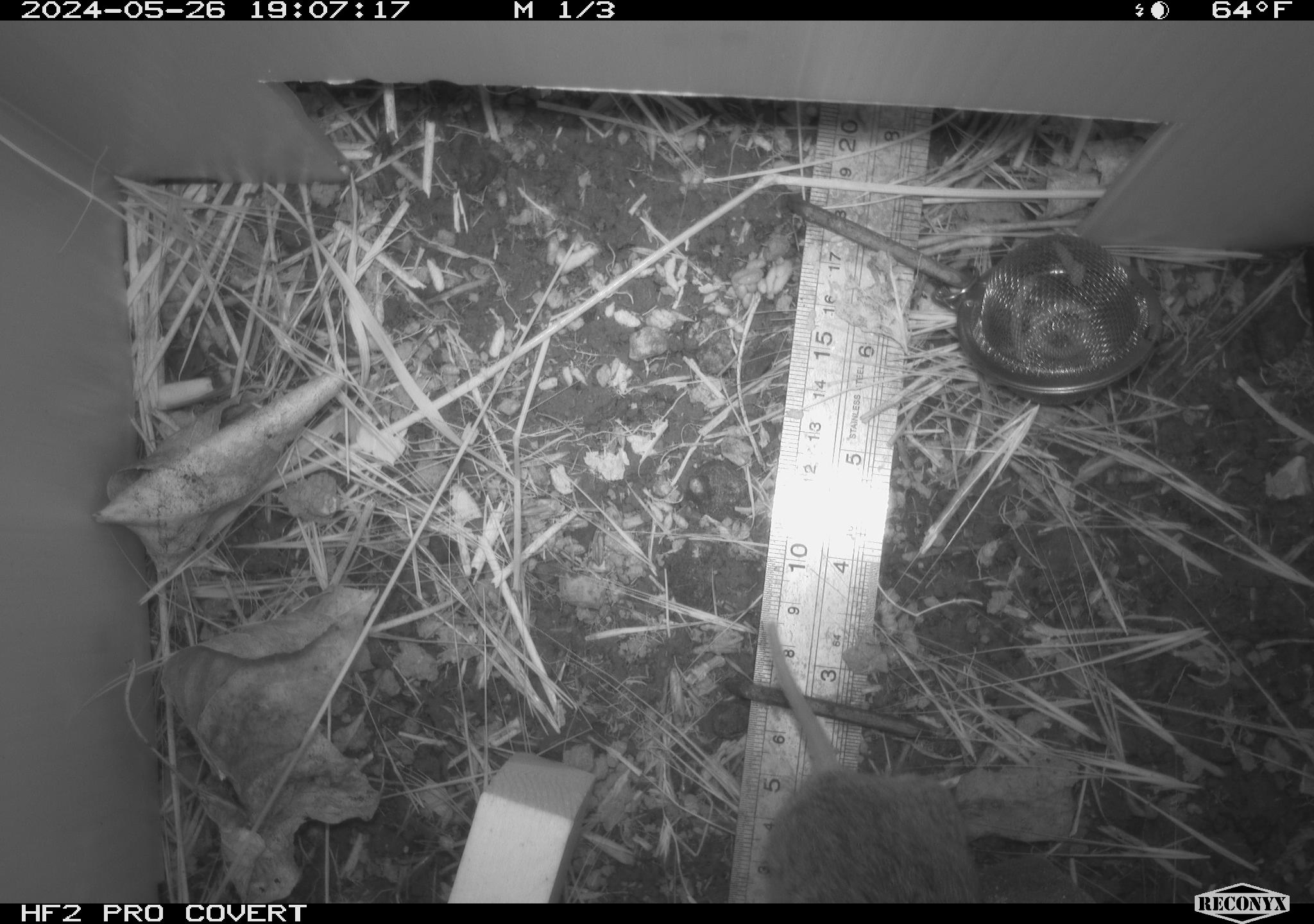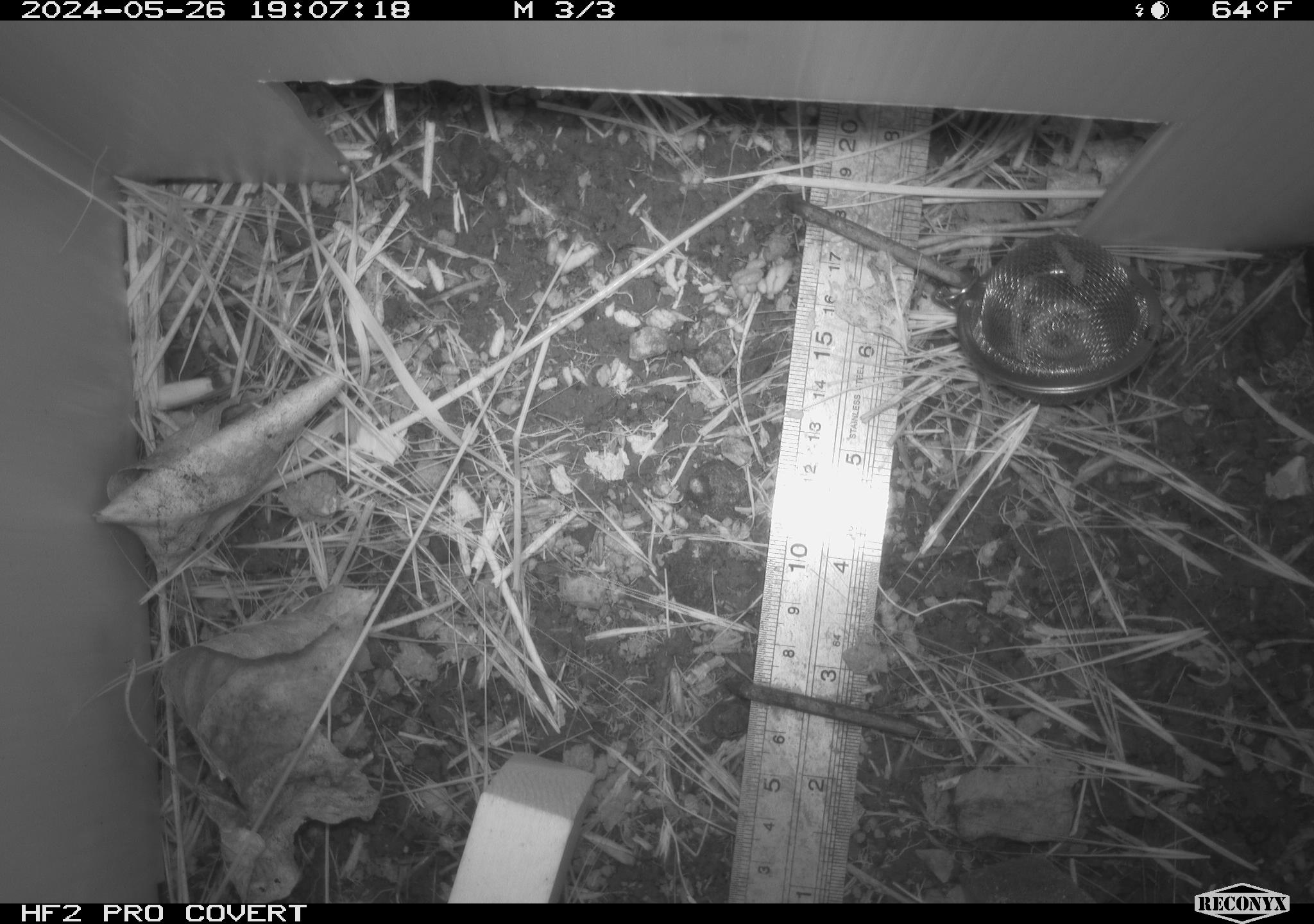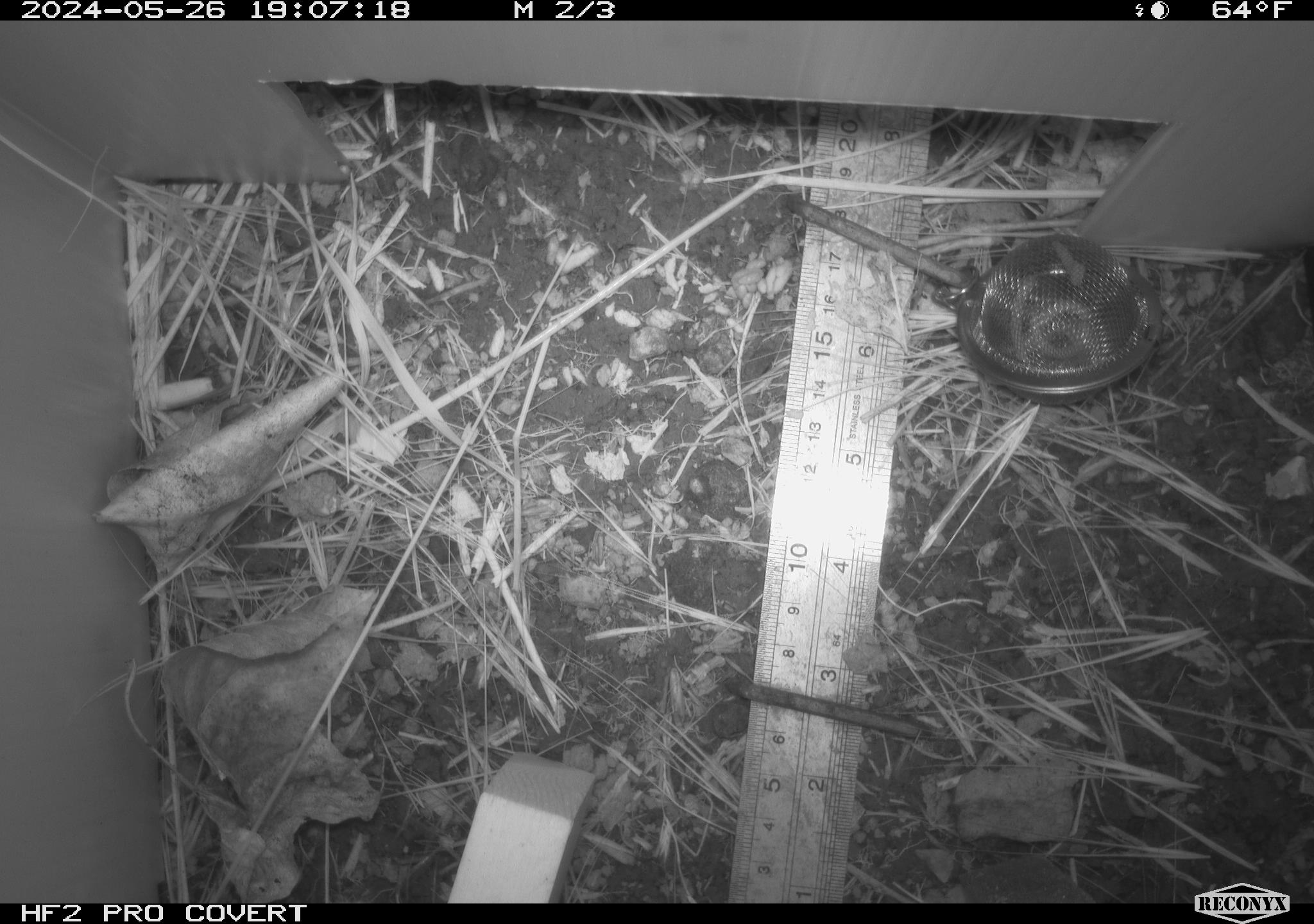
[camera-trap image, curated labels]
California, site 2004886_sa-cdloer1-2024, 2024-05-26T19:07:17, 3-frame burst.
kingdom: Animalia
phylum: Chordata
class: Mammalia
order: Rodentia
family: Cricetidae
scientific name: Arvicolinae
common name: voles, lemmings, and muskrats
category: arvicolinae subfamily